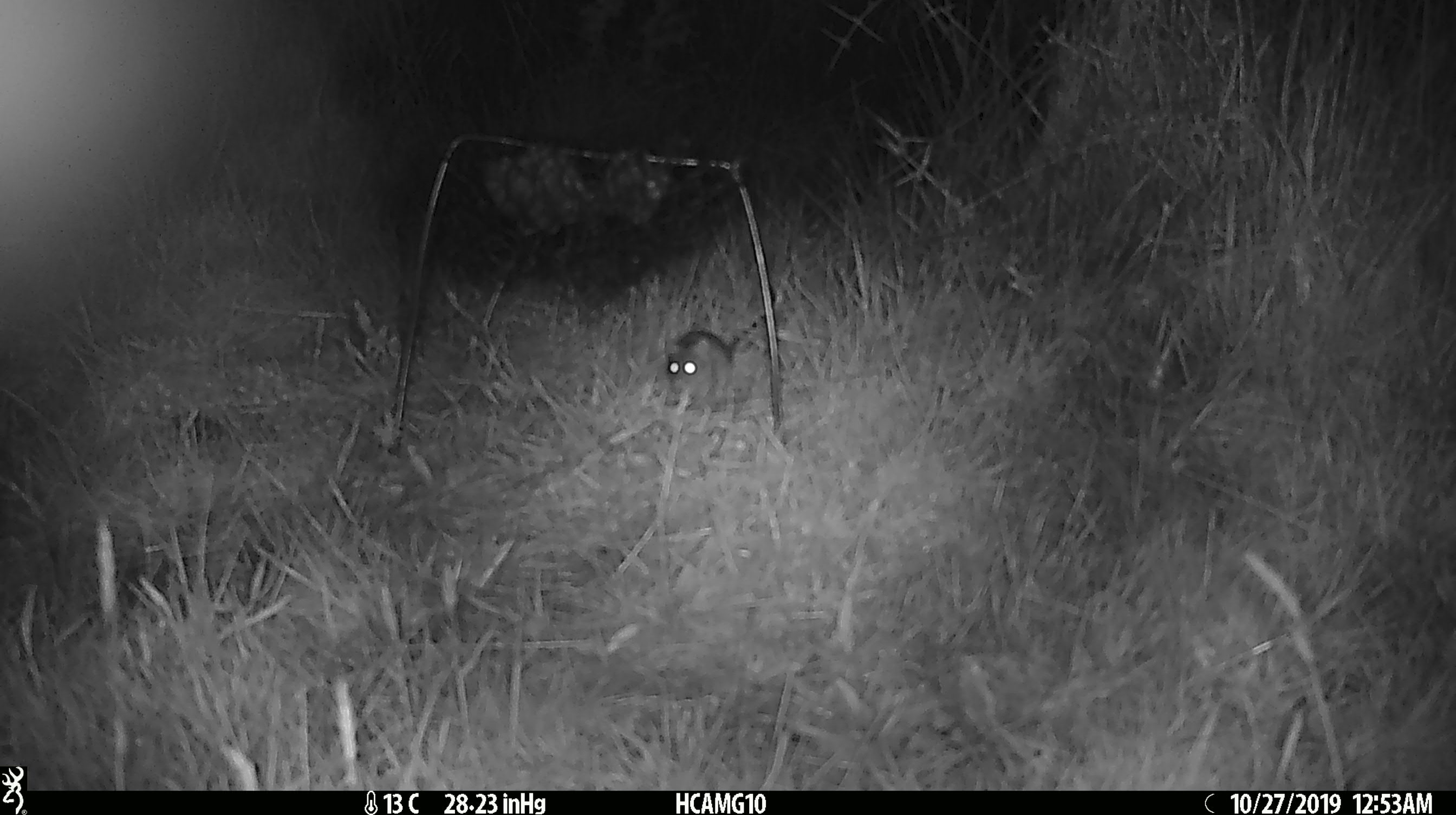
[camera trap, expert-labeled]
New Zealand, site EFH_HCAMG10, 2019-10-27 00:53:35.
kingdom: Animalia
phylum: Chordata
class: Mammalia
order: Rodentia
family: Muridae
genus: Mus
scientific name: Mus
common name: mouse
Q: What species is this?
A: Mouse (Mus).